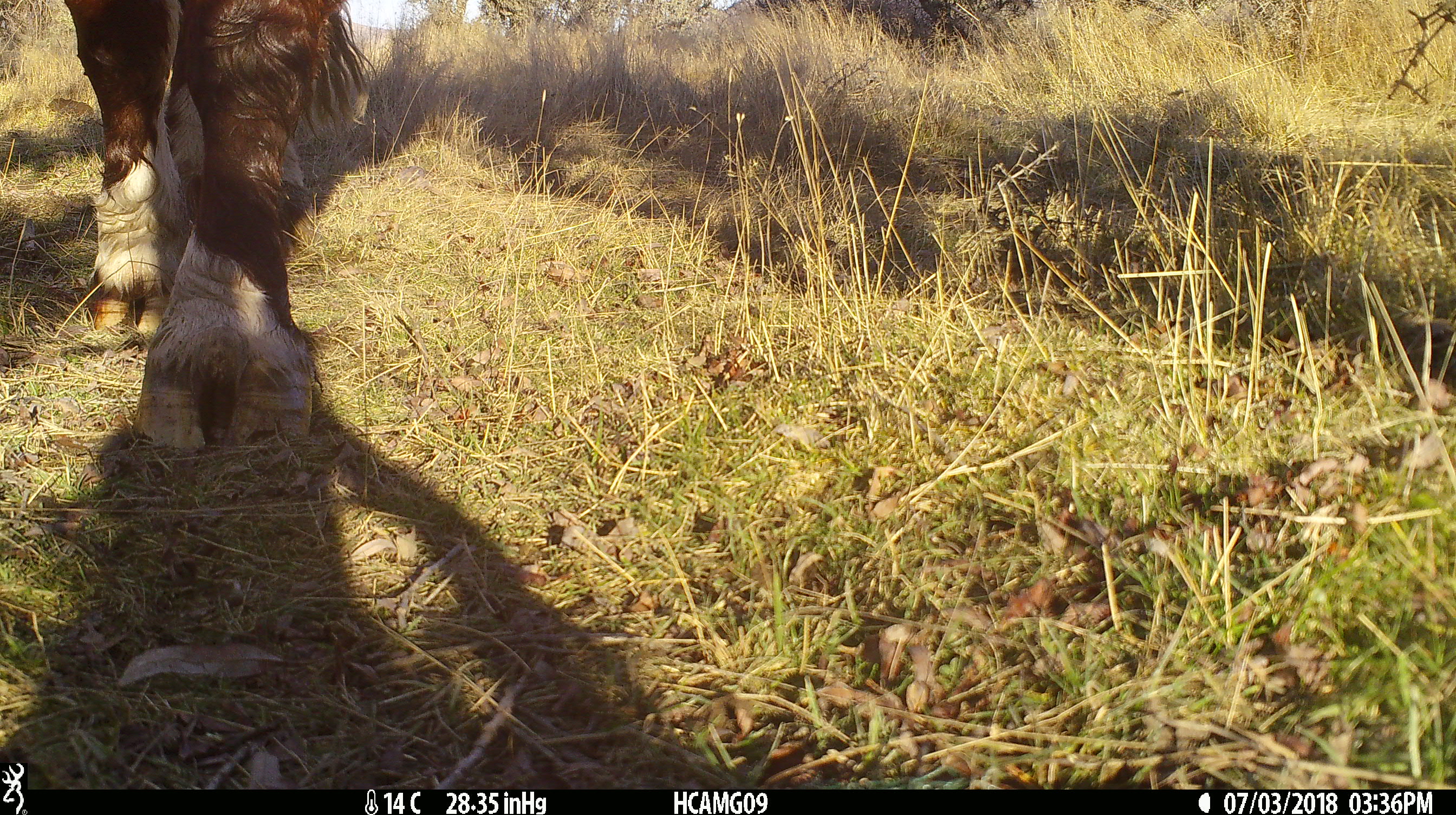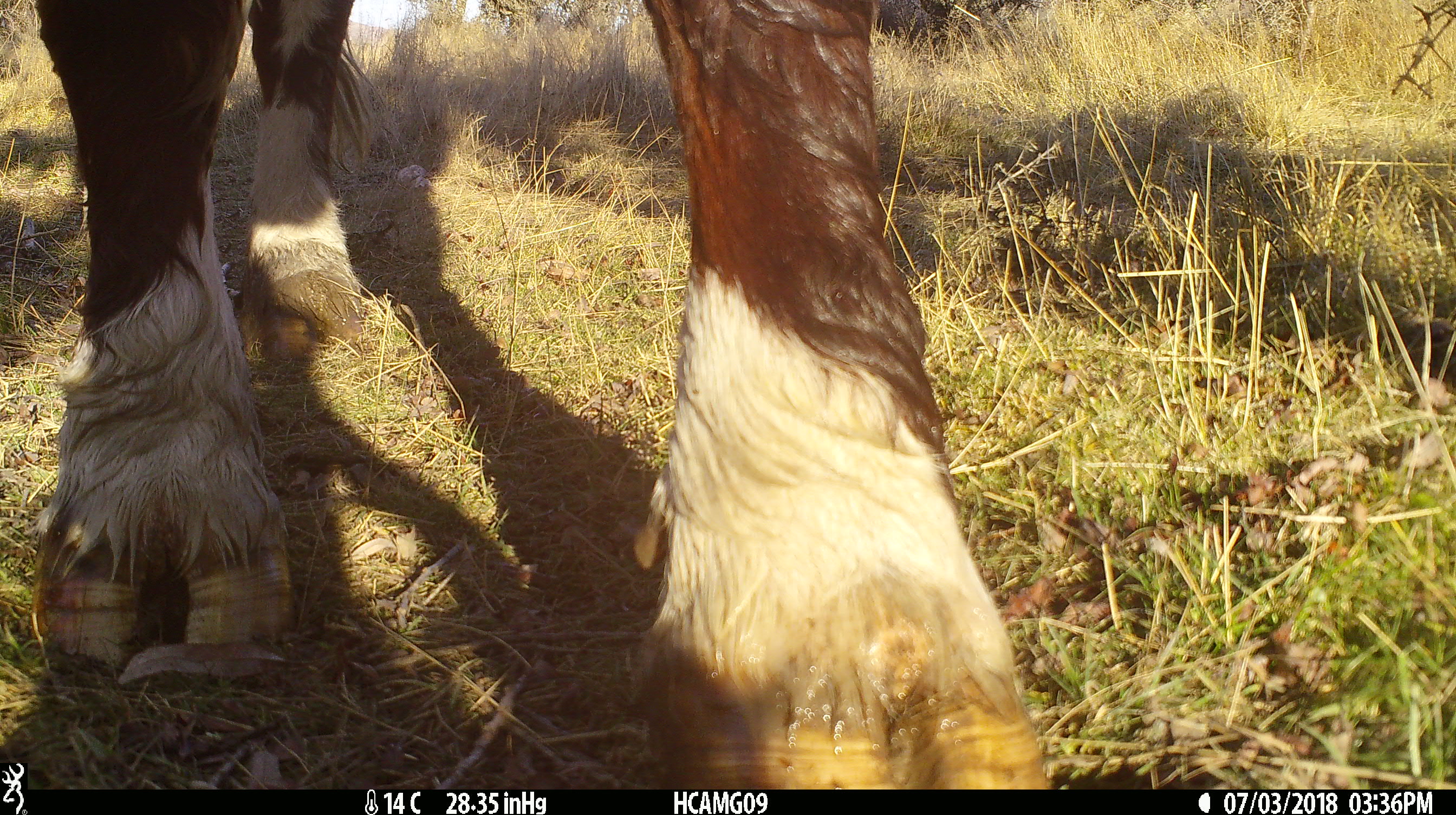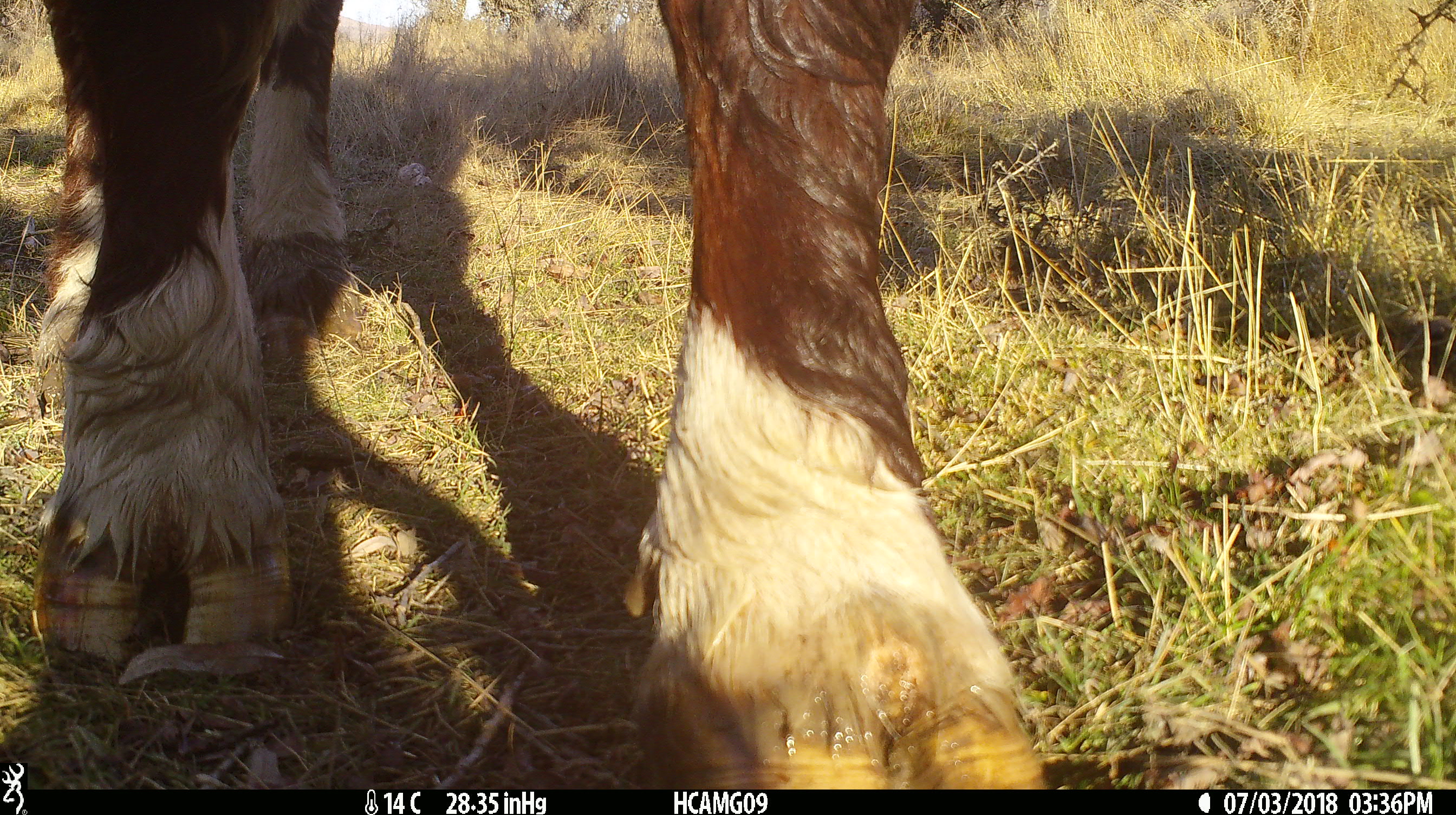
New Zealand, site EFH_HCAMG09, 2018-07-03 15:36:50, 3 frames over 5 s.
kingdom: Animalia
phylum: Chordata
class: Mammalia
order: Artiodactyla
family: Bovidae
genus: Bos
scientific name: Bos taurus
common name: domestic cow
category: cow